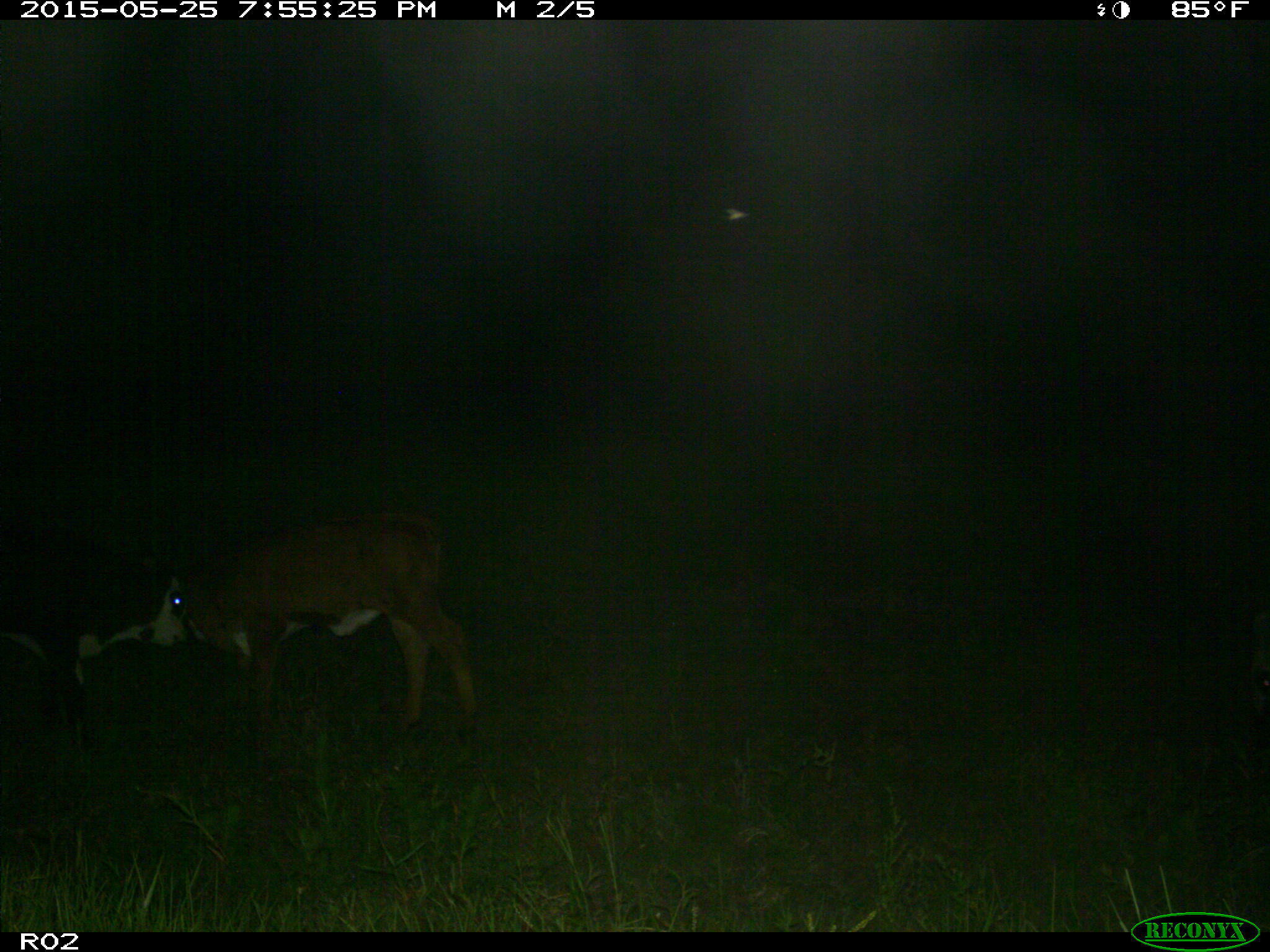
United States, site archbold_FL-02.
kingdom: Animalia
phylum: Chordata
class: Mammalia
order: Artiodactyla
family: Bovidae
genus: Bos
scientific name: Bos taurus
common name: domestic cow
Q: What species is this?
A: Bos taurus (domestic cow).